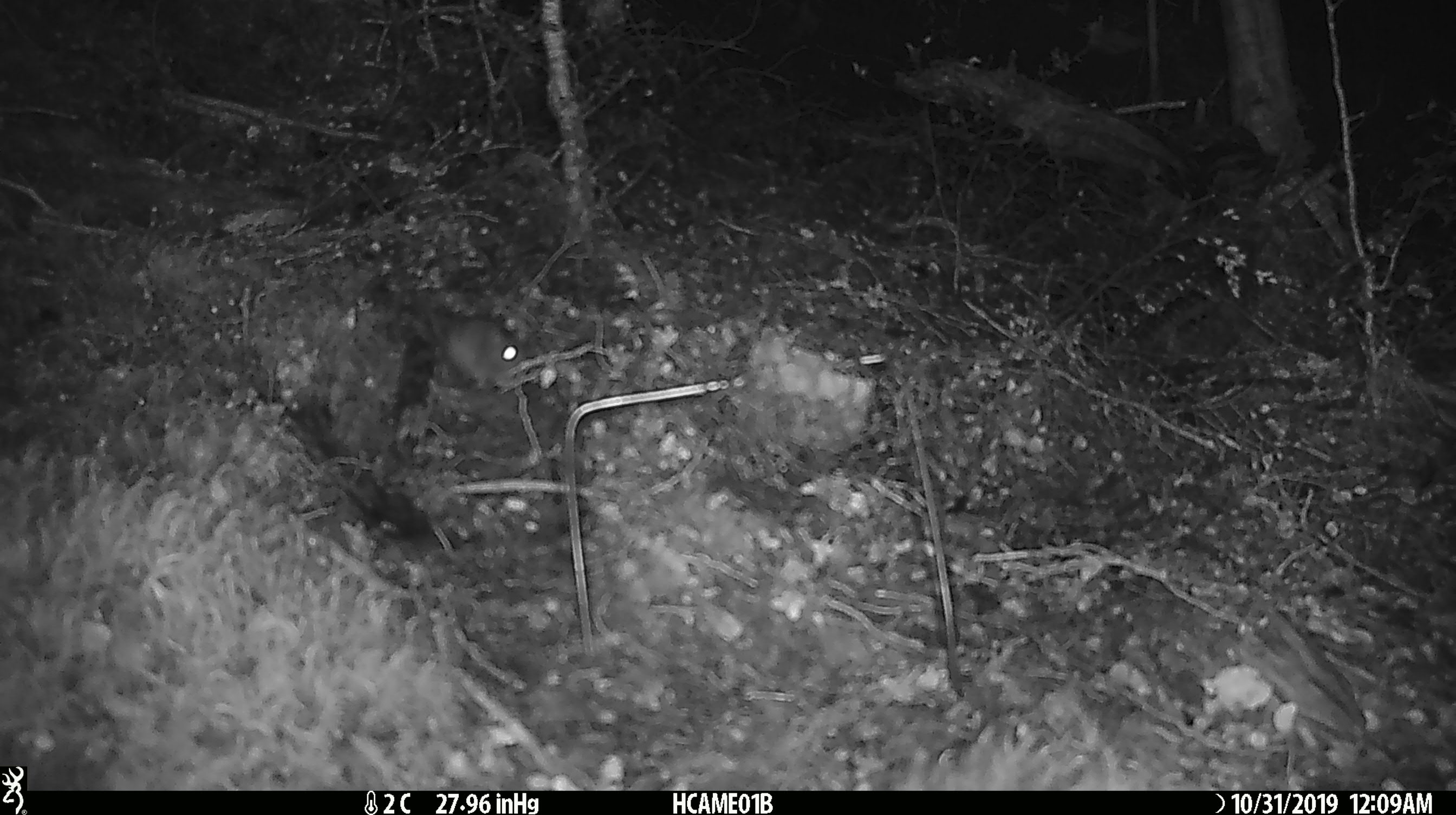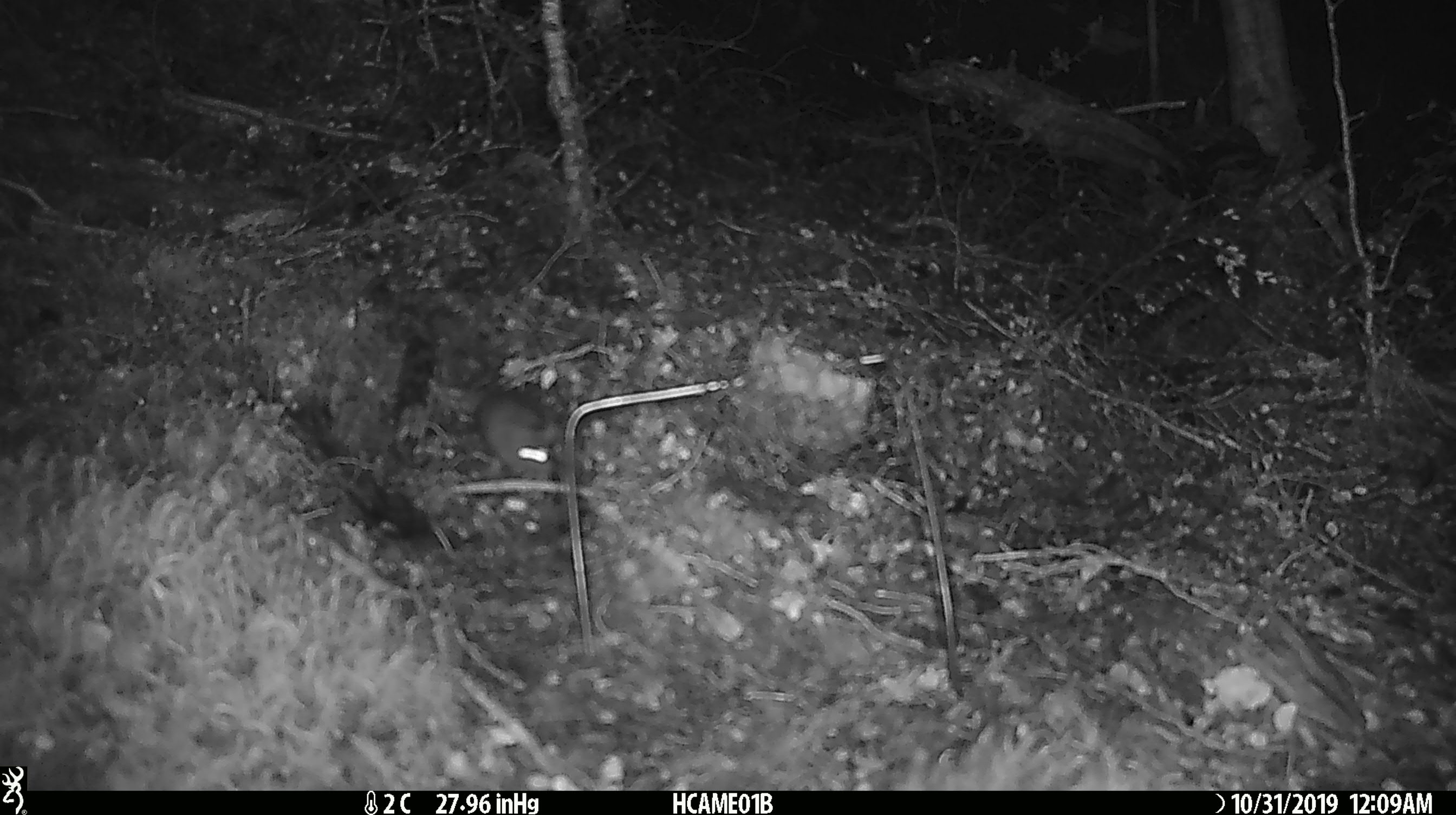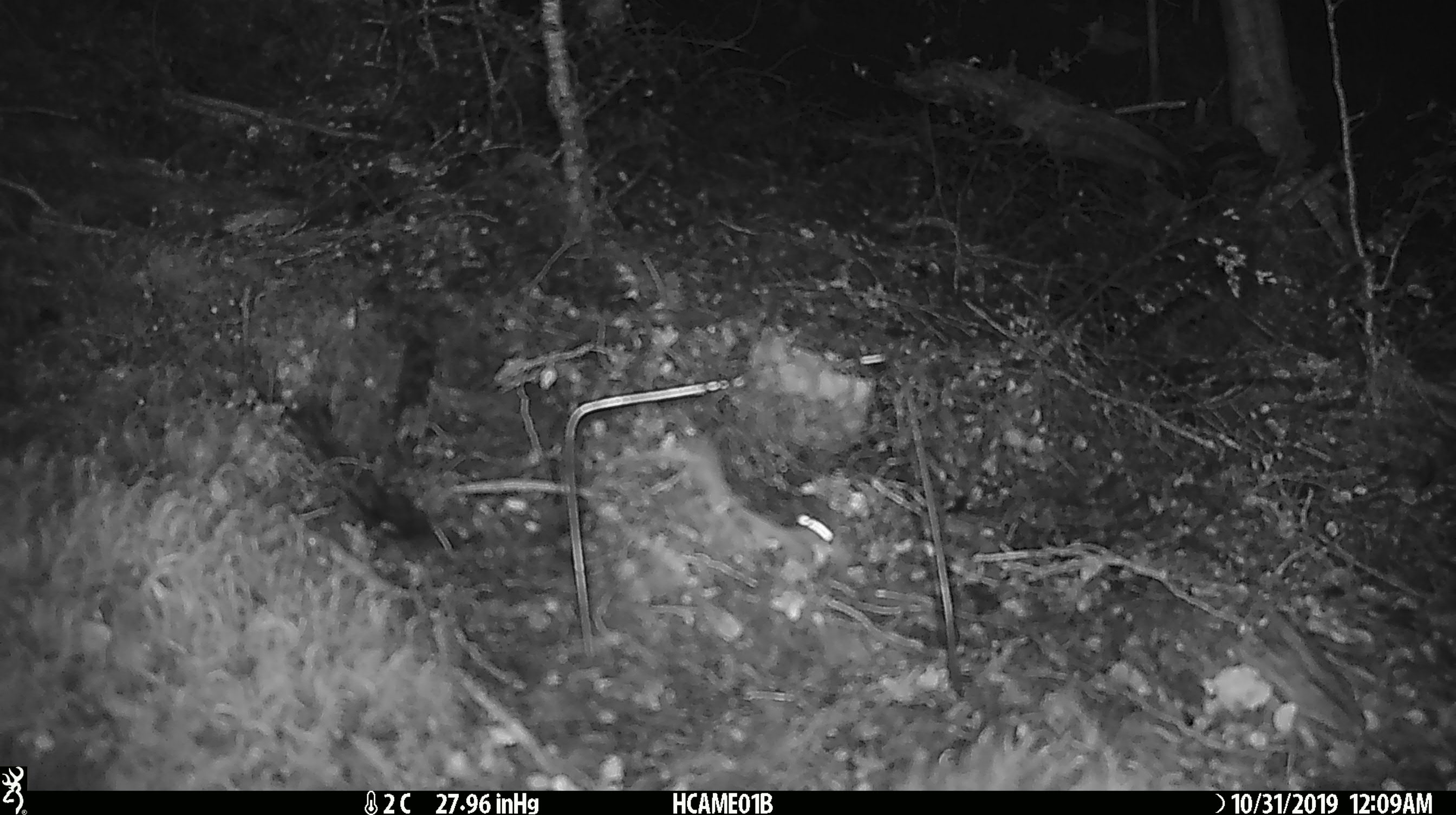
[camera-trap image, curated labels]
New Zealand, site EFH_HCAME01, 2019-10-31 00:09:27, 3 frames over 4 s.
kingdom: Animalia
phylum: Chordata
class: Mammalia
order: Rodentia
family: Muridae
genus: Mus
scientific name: Mus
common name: mouse